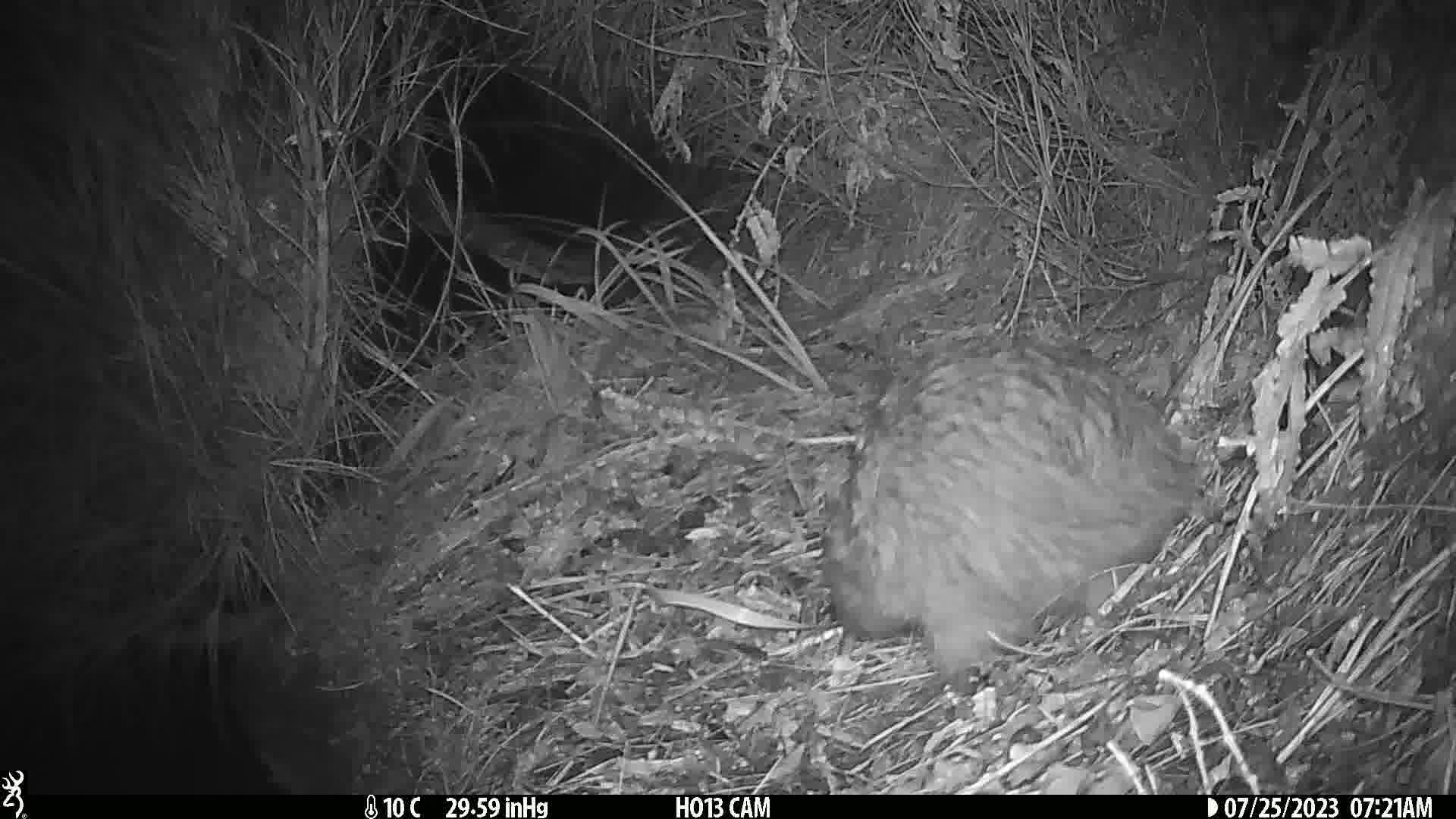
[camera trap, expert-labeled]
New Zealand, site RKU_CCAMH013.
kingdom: Animalia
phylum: Chordata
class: Aves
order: Apterygiformes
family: Apterygidae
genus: Apteryx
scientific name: Apteryx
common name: kiwi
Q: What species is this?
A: Kiwi (Apteryx).